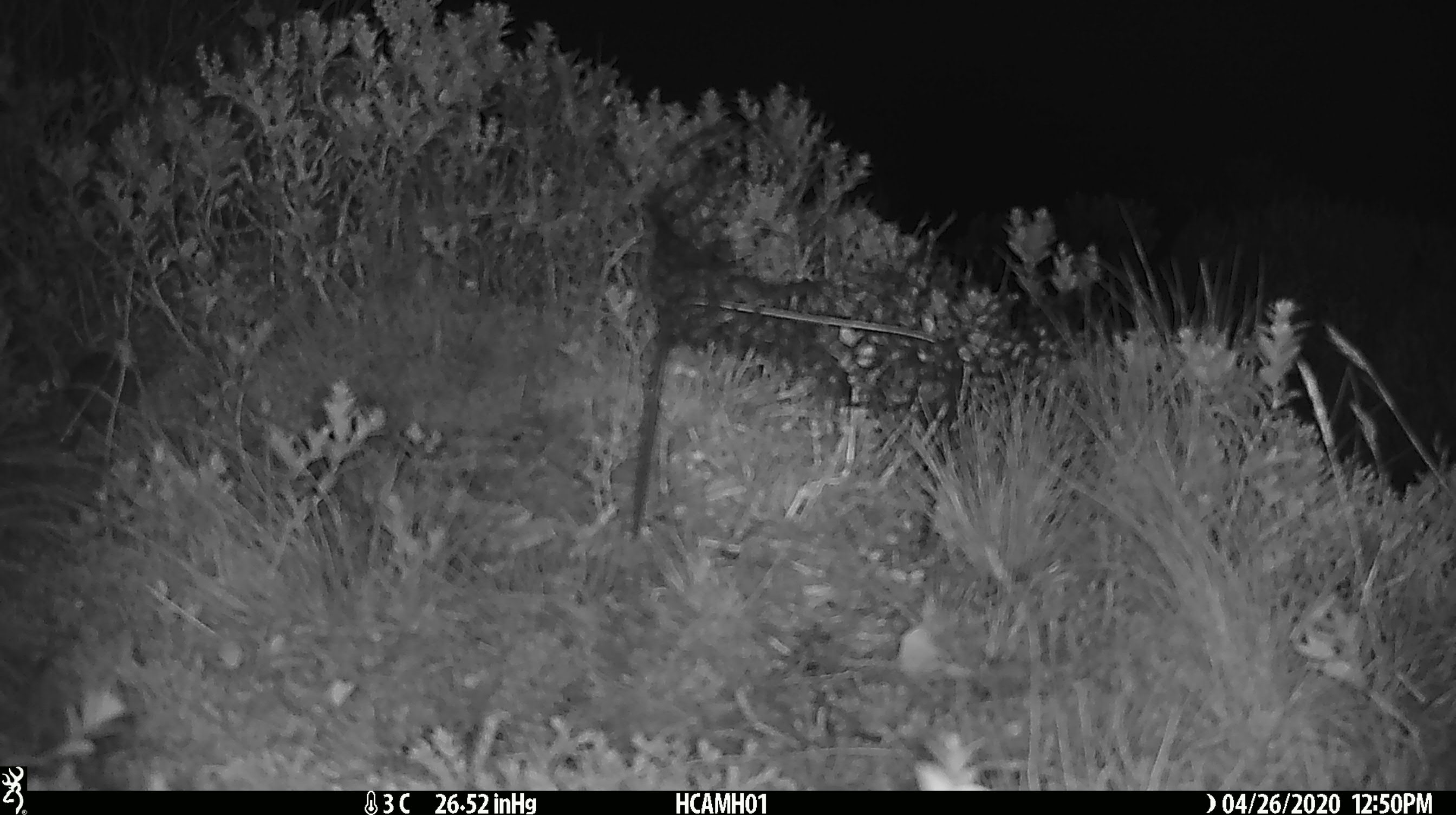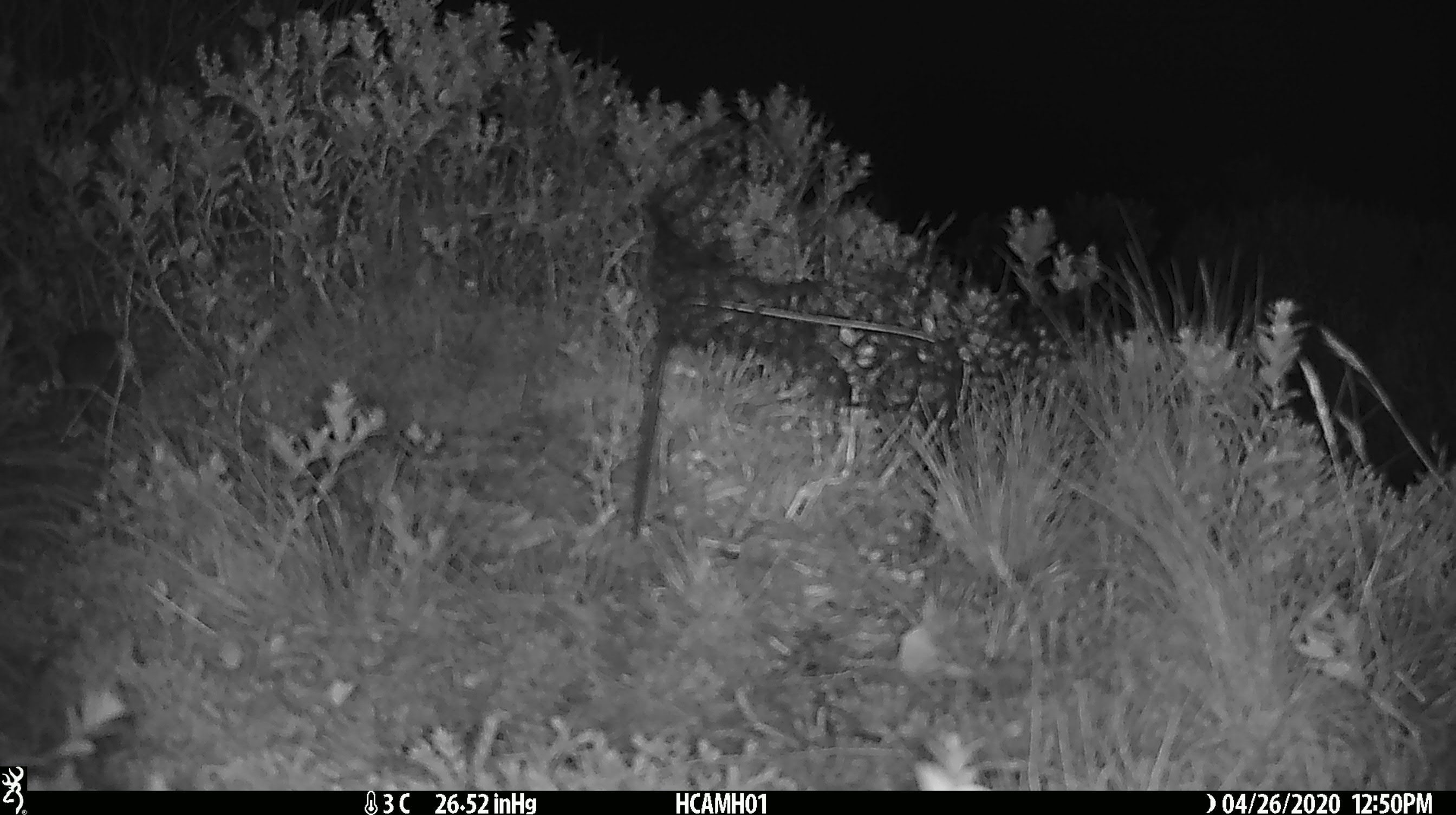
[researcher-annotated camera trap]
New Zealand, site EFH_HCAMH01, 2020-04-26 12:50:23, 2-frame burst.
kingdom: Animalia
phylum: Chordata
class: Mammalia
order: Rodentia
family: Muridae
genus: Mus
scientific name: Mus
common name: mouse